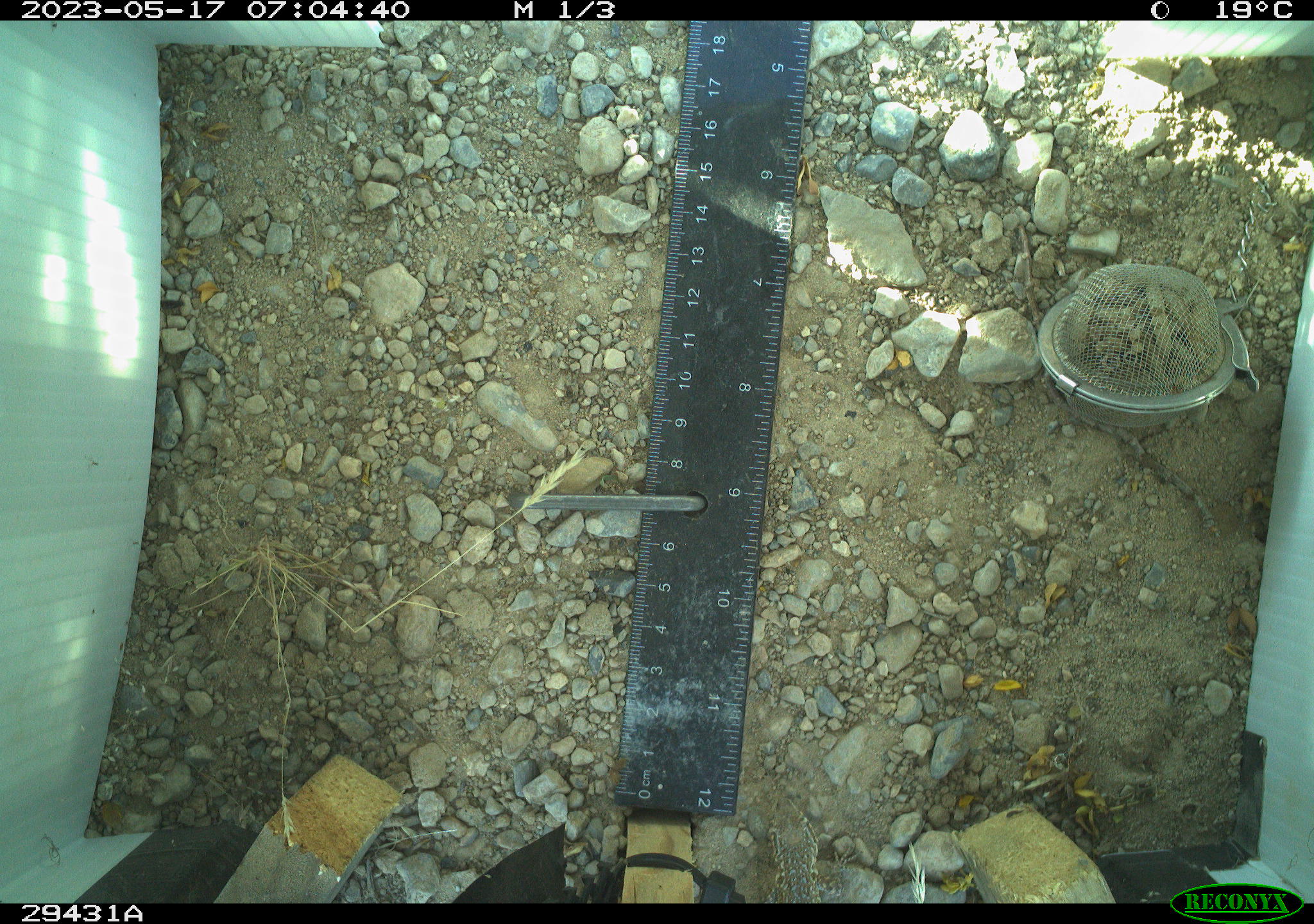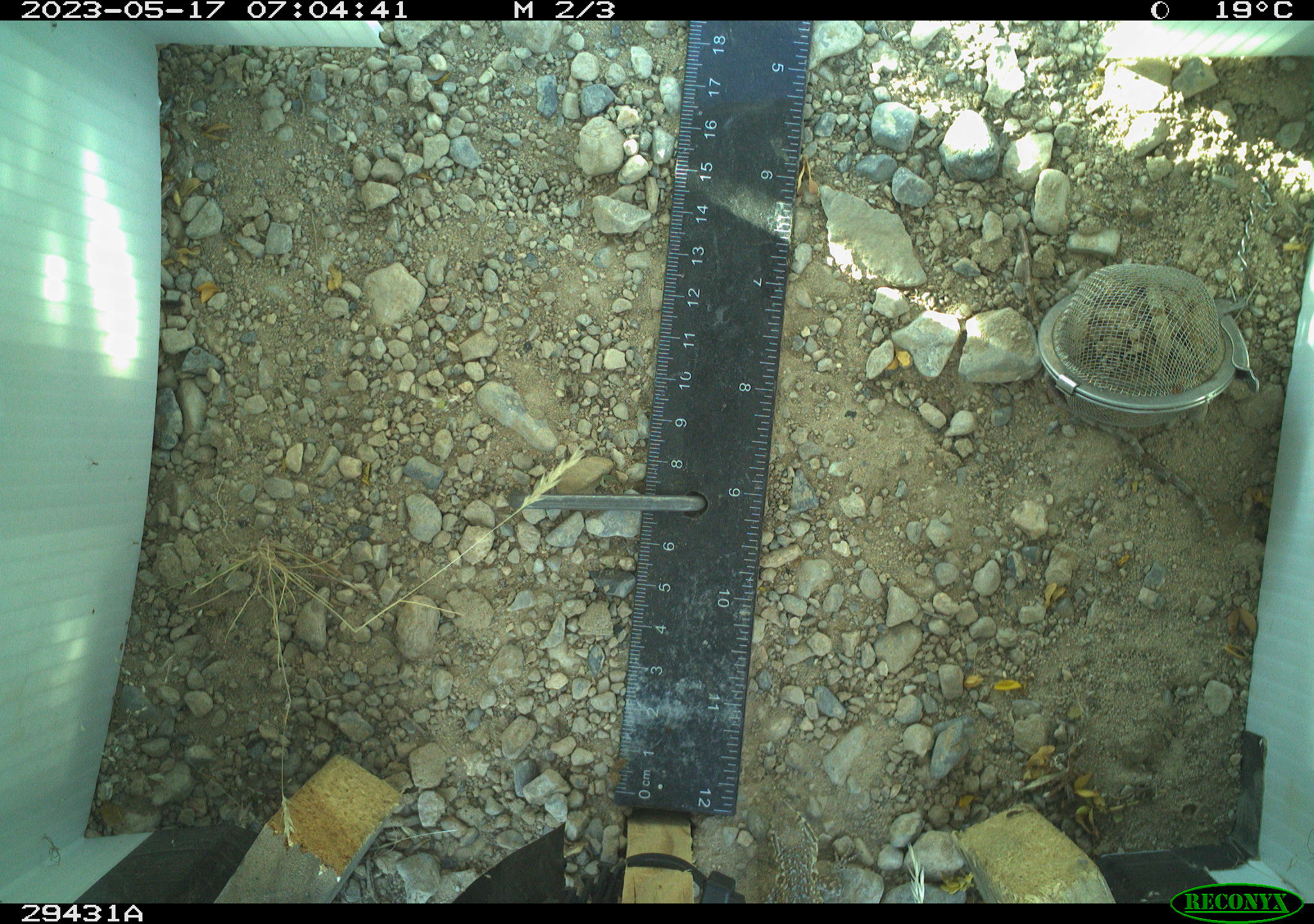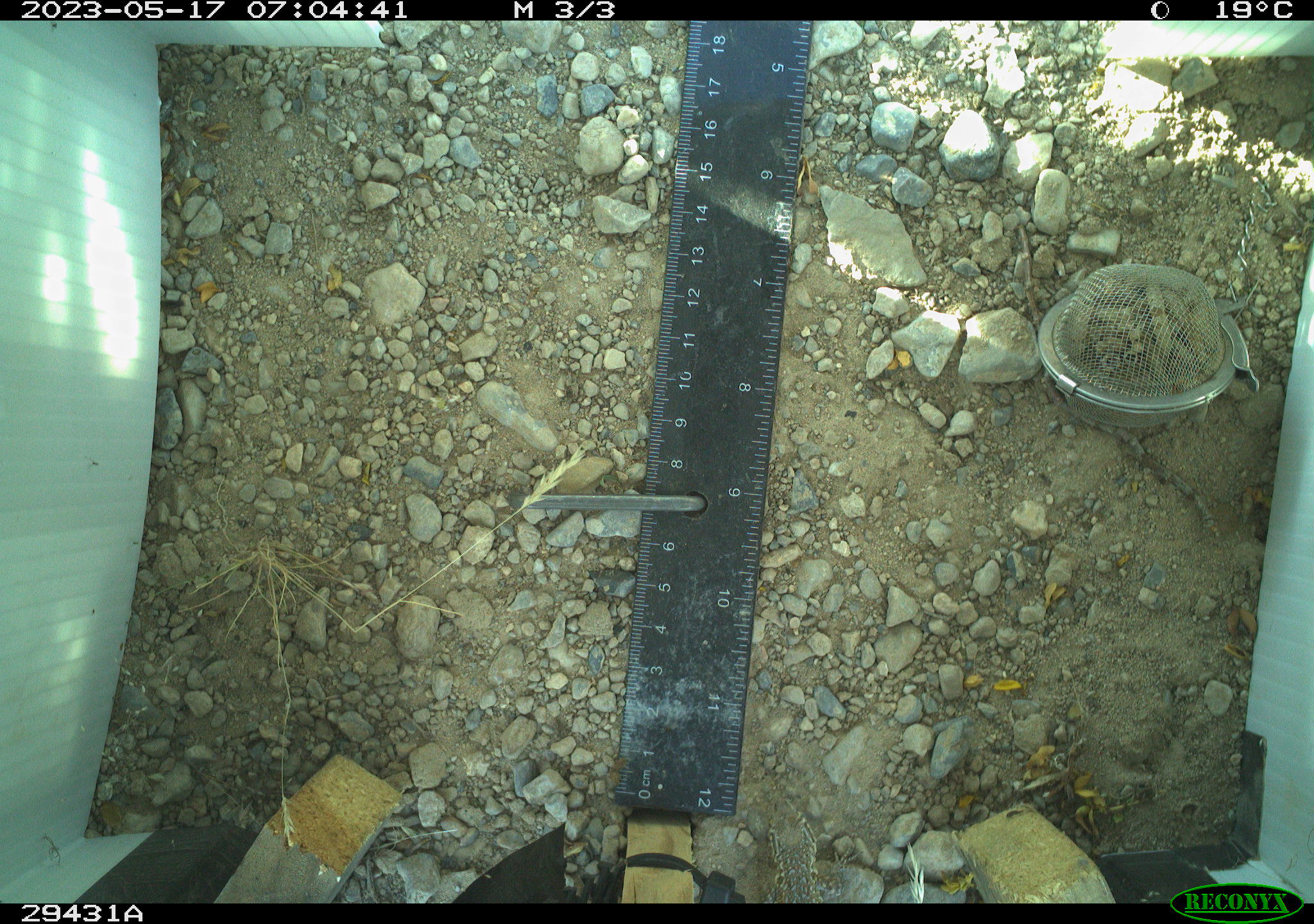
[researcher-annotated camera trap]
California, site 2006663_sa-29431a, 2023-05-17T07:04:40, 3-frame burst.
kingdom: Animalia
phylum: Chordata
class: Reptilia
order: Squamata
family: Phrynosomatidae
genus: Uta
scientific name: Uta stansburiana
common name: common side-blotched lizard